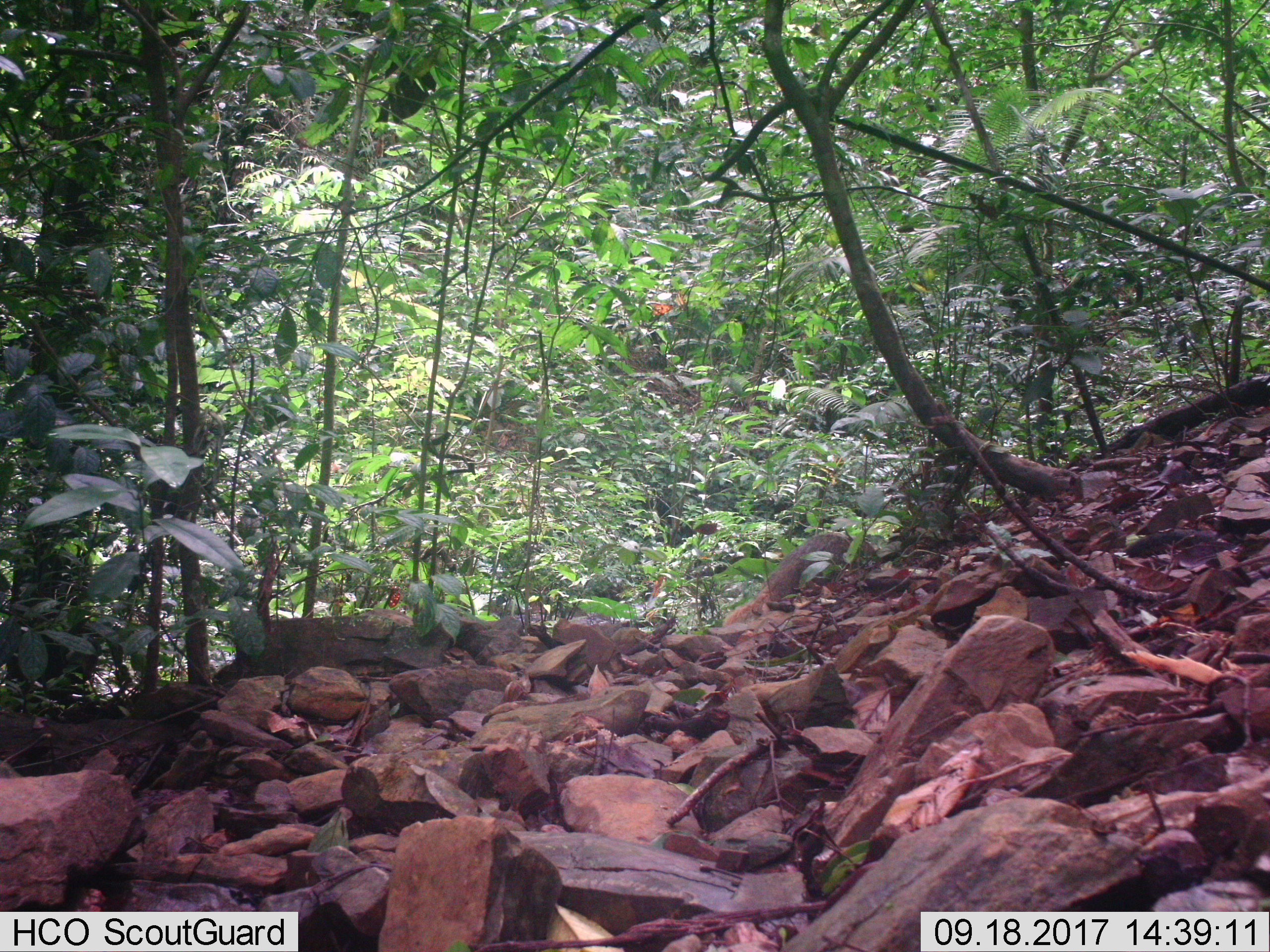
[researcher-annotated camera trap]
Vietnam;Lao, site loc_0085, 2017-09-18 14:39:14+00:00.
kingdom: Animalia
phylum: Chordata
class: Mammalia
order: Carnivora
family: Herpestidae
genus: Urva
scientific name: Urva urva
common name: crab-eating mongoose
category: crab eating mongoose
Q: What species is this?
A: Crab eating mongoose (crab-eating mongoose) (Urva urva).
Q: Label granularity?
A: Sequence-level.